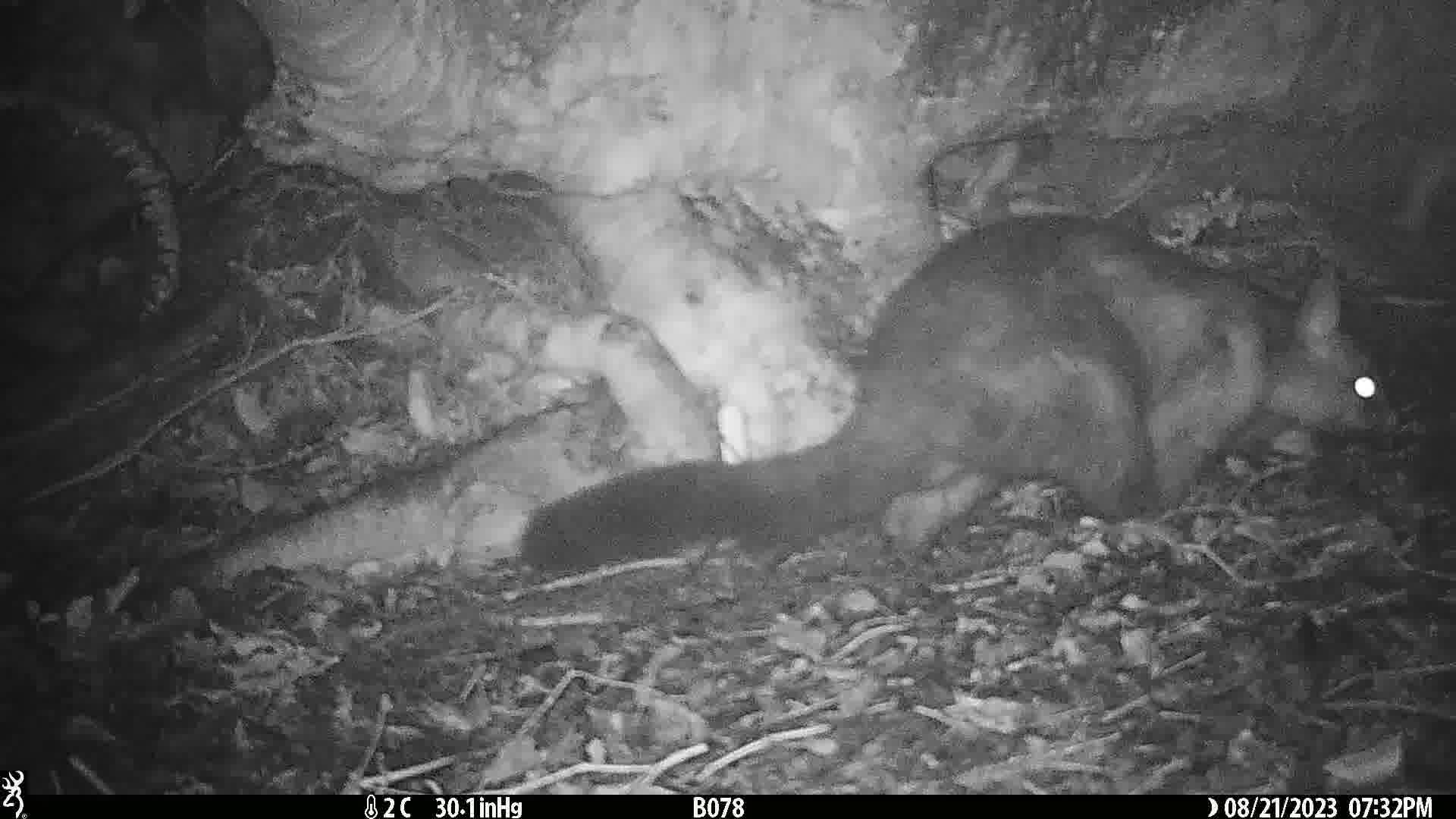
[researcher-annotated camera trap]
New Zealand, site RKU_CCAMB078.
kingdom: Animalia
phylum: Chordata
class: Mammalia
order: Diprotodontia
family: Phalangeridae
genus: Trichosurus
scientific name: Trichosurus vulpecula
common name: common brushtail possum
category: possum